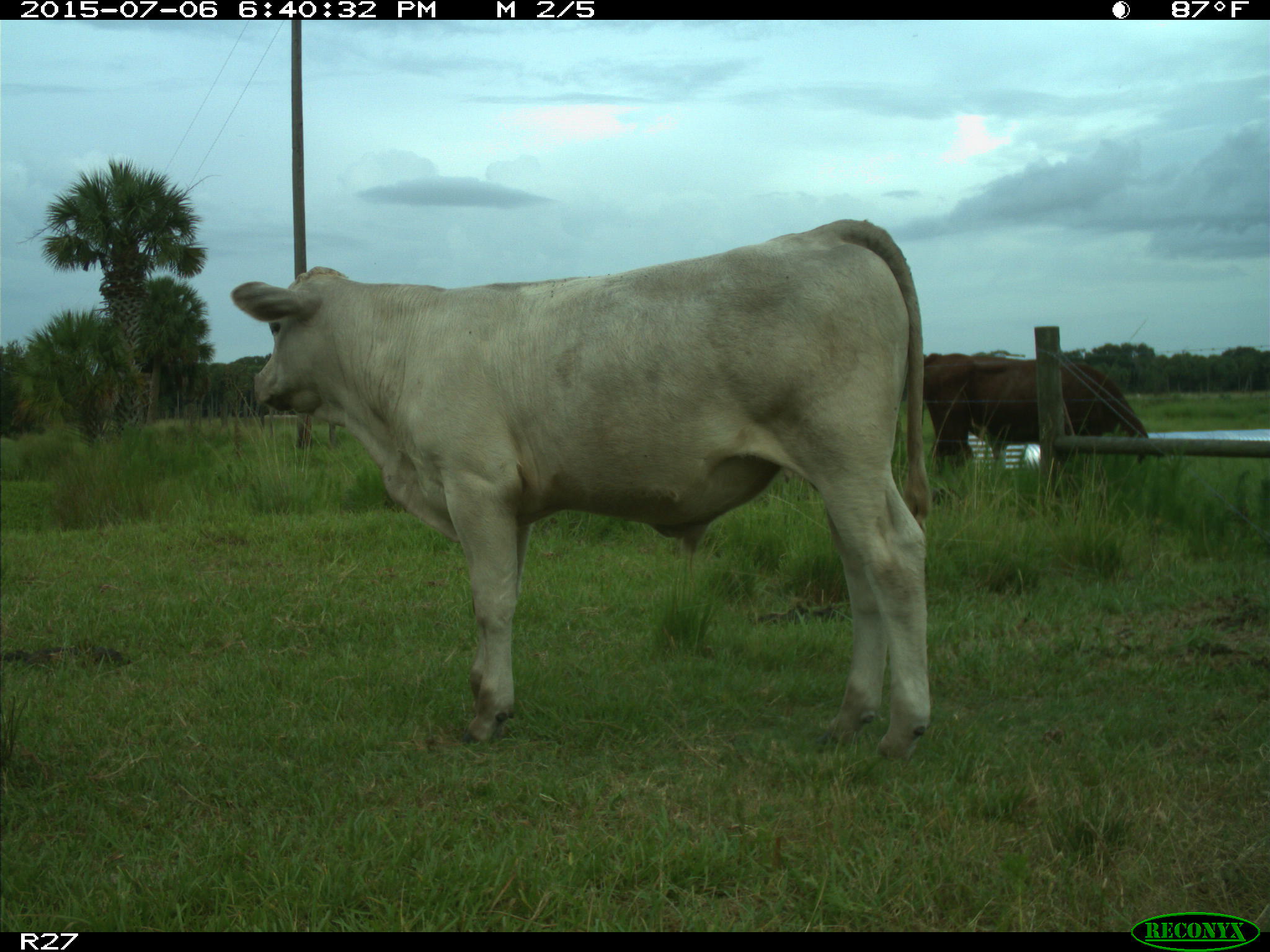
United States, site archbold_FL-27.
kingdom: Animalia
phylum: Chordata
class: Mammalia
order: Artiodactyla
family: Bovidae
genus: Bos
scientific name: Bos taurus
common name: domestic cow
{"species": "Bos taurus (domestic cow)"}